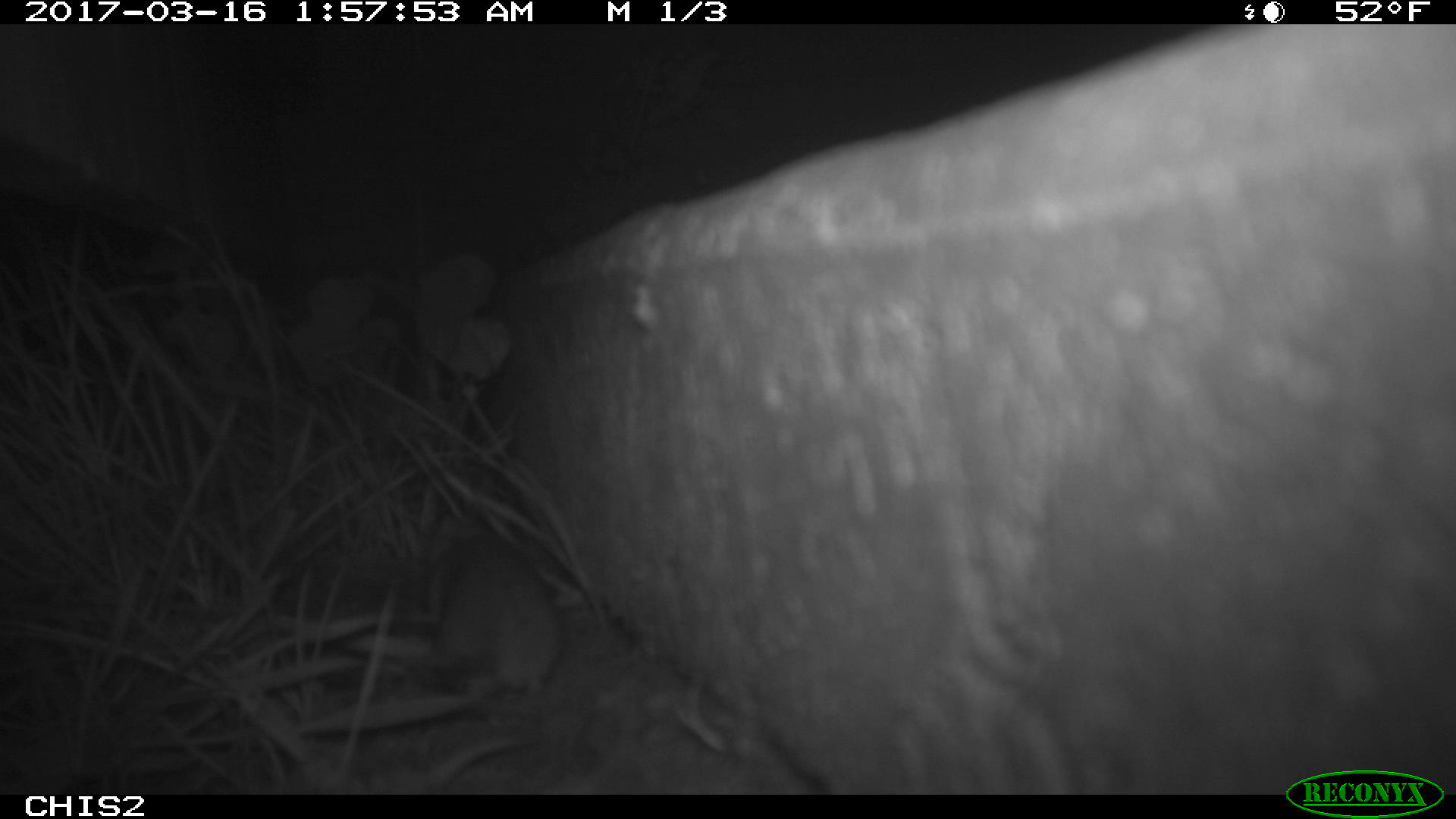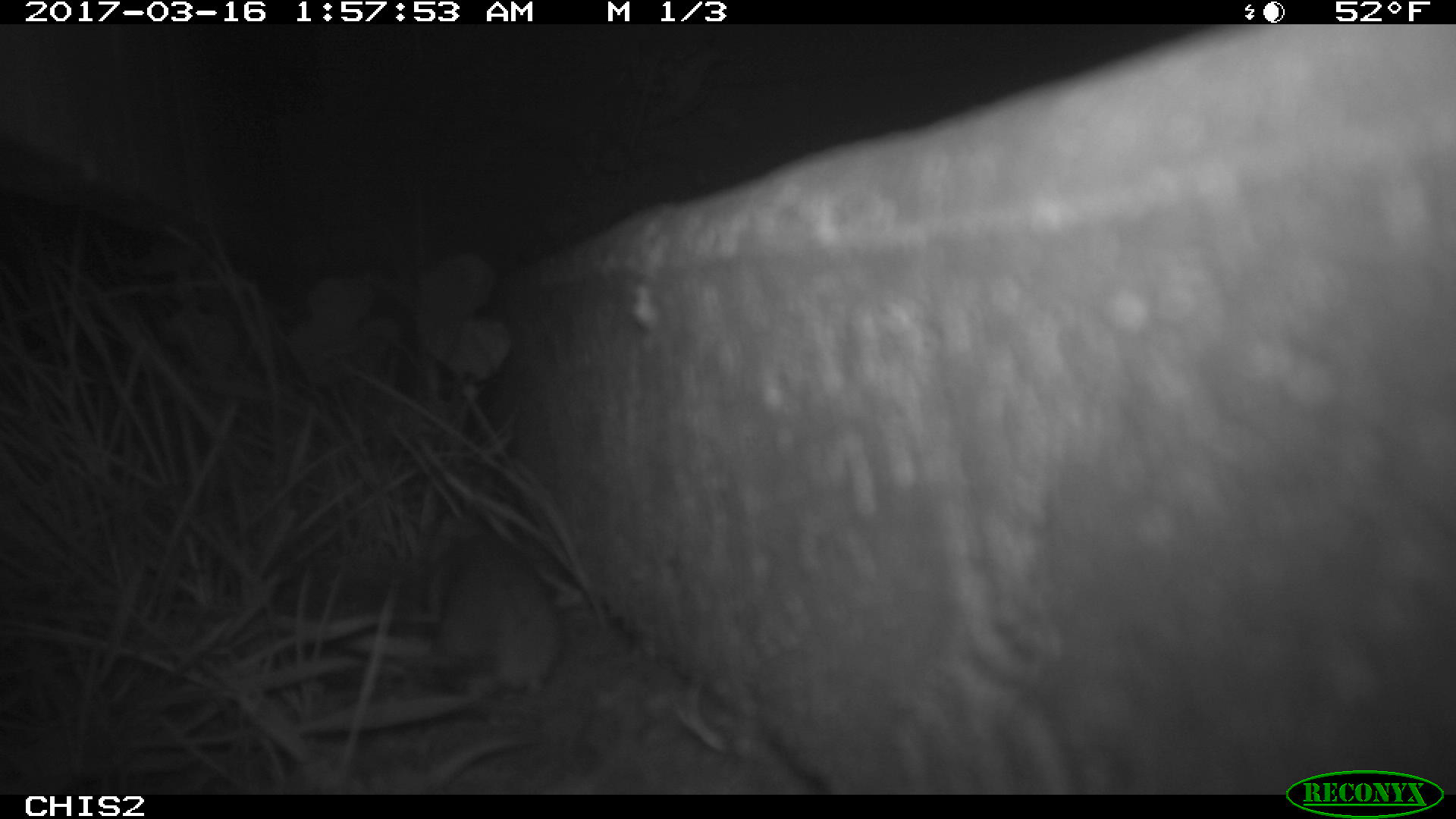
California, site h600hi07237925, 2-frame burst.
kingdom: Animalia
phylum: Chordata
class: Mammalia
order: Rodentia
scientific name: Rodentia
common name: rodent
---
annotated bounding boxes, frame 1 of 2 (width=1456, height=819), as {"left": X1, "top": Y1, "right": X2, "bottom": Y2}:
rodent: {"left": 439, "top": 534, "right": 566, "bottom": 693}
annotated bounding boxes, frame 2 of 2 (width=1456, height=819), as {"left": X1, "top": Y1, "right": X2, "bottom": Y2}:
rodent: {"left": 438, "top": 532, "right": 566, "bottom": 693}